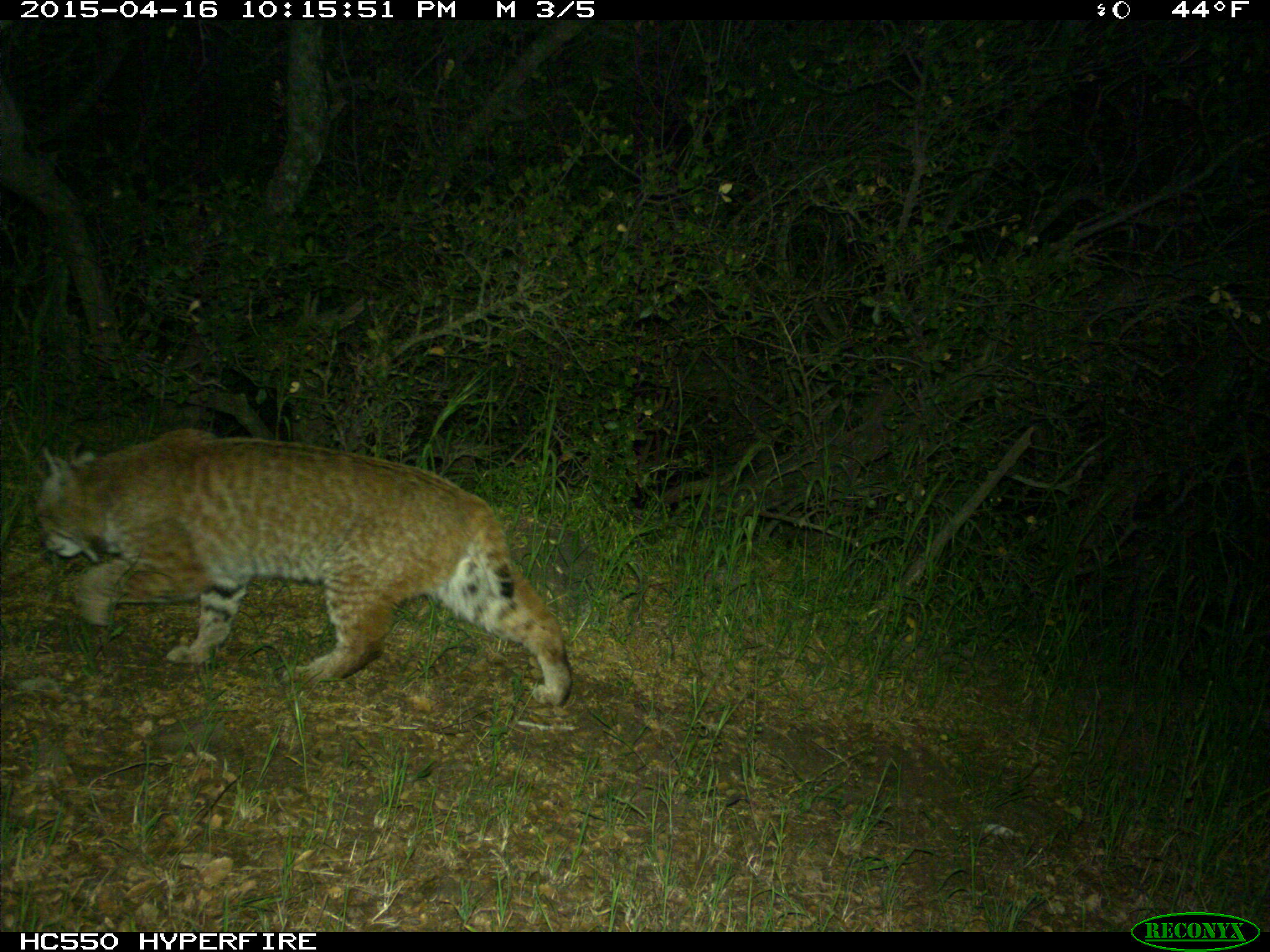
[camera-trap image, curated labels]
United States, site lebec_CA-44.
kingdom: Animalia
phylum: Chordata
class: Mammalia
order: Carnivora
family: Felidae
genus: Lynx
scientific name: Lynx rufus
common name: bobcat